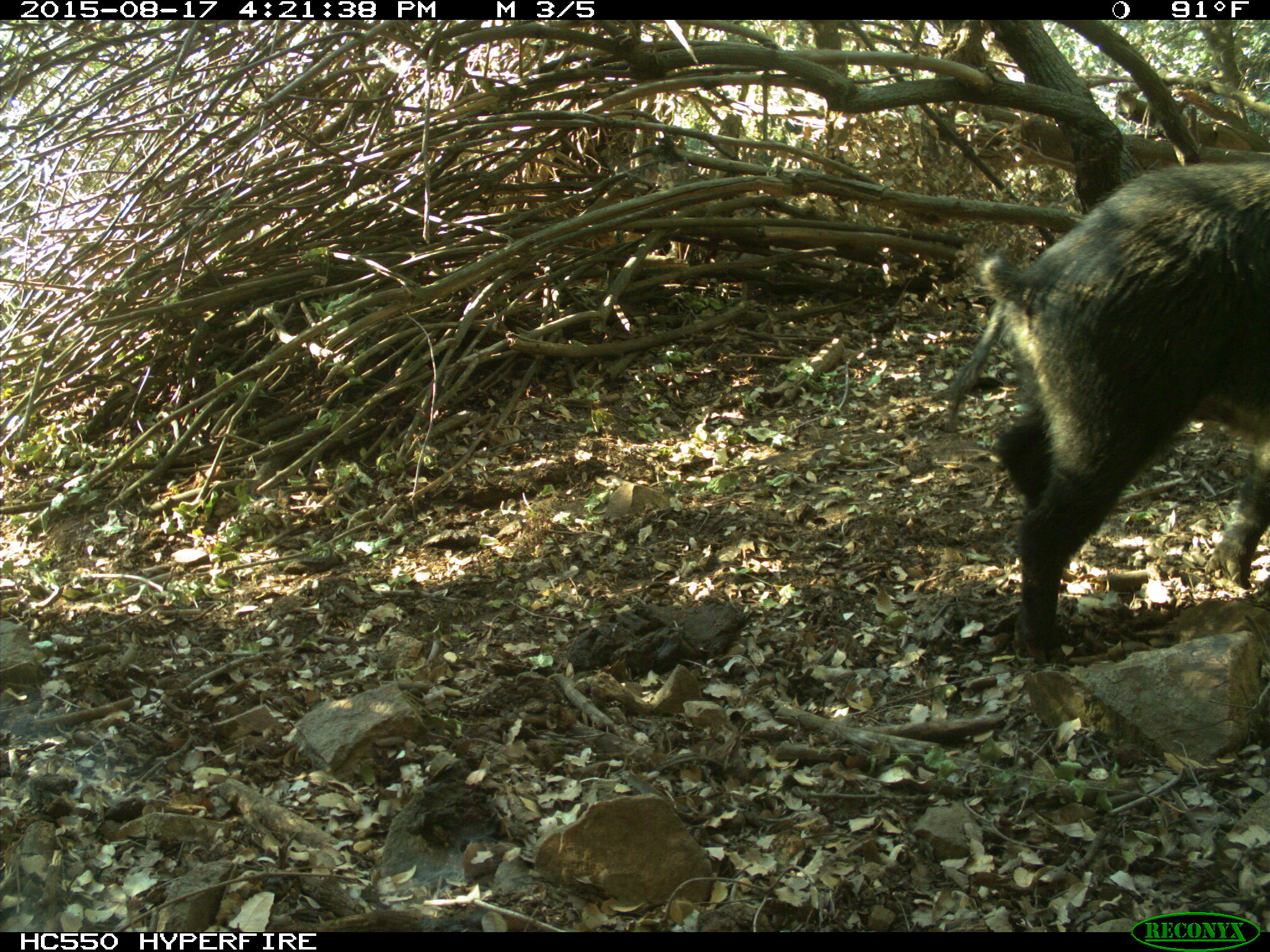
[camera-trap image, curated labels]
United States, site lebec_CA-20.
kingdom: Animalia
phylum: Chordata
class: Mammalia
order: Artiodactyla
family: Suidae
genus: Sus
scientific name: Sus scrofa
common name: wild boar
Sus scrofa (wild boar).